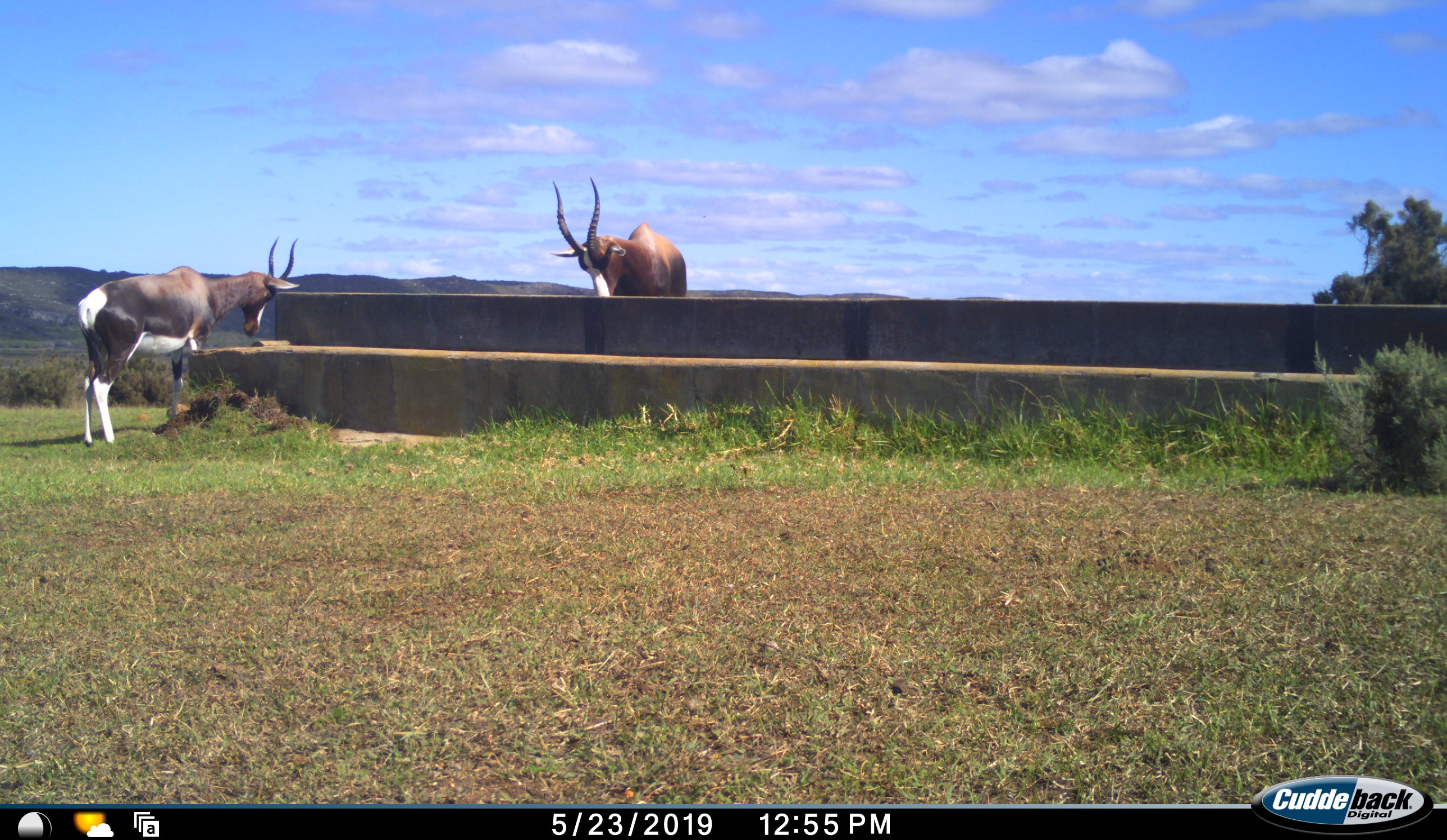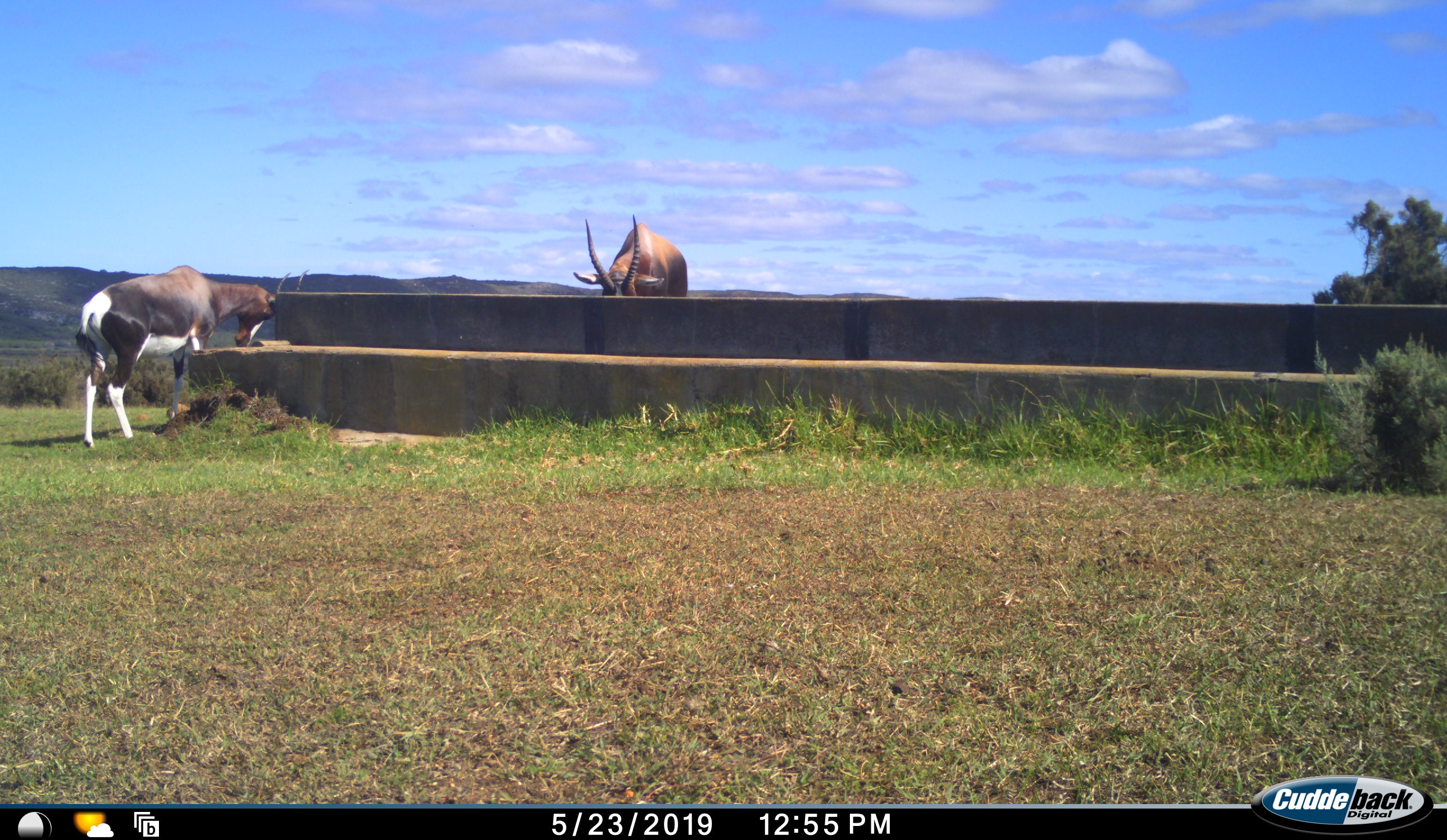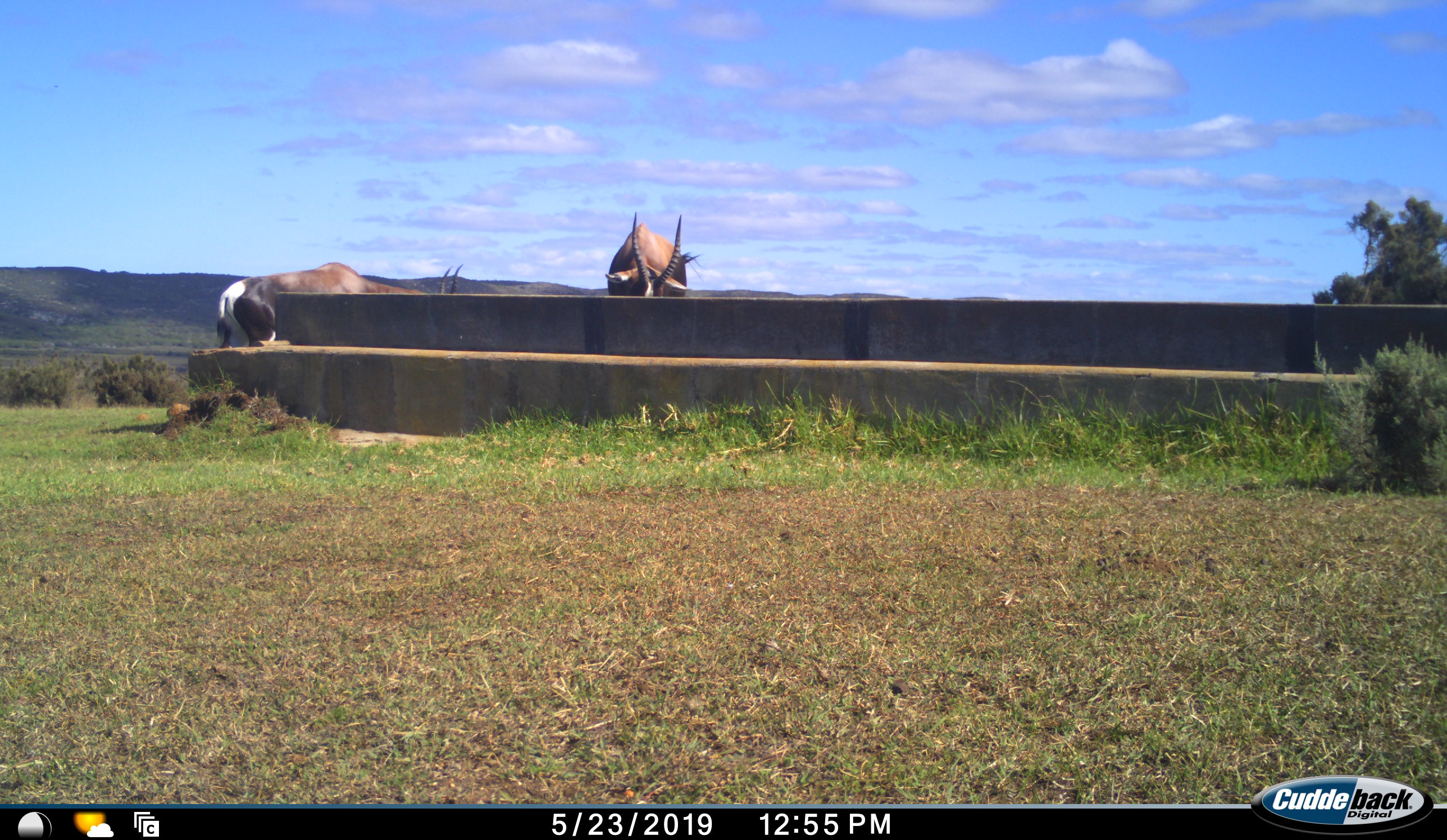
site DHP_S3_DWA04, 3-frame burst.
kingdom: Animalia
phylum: Chordata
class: Mammalia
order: Artiodactyla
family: Bovidae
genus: Damaliscus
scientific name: Damaliscus pygargus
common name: bontebok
Bontebok (Damaliscus pygargus), count 2. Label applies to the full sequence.